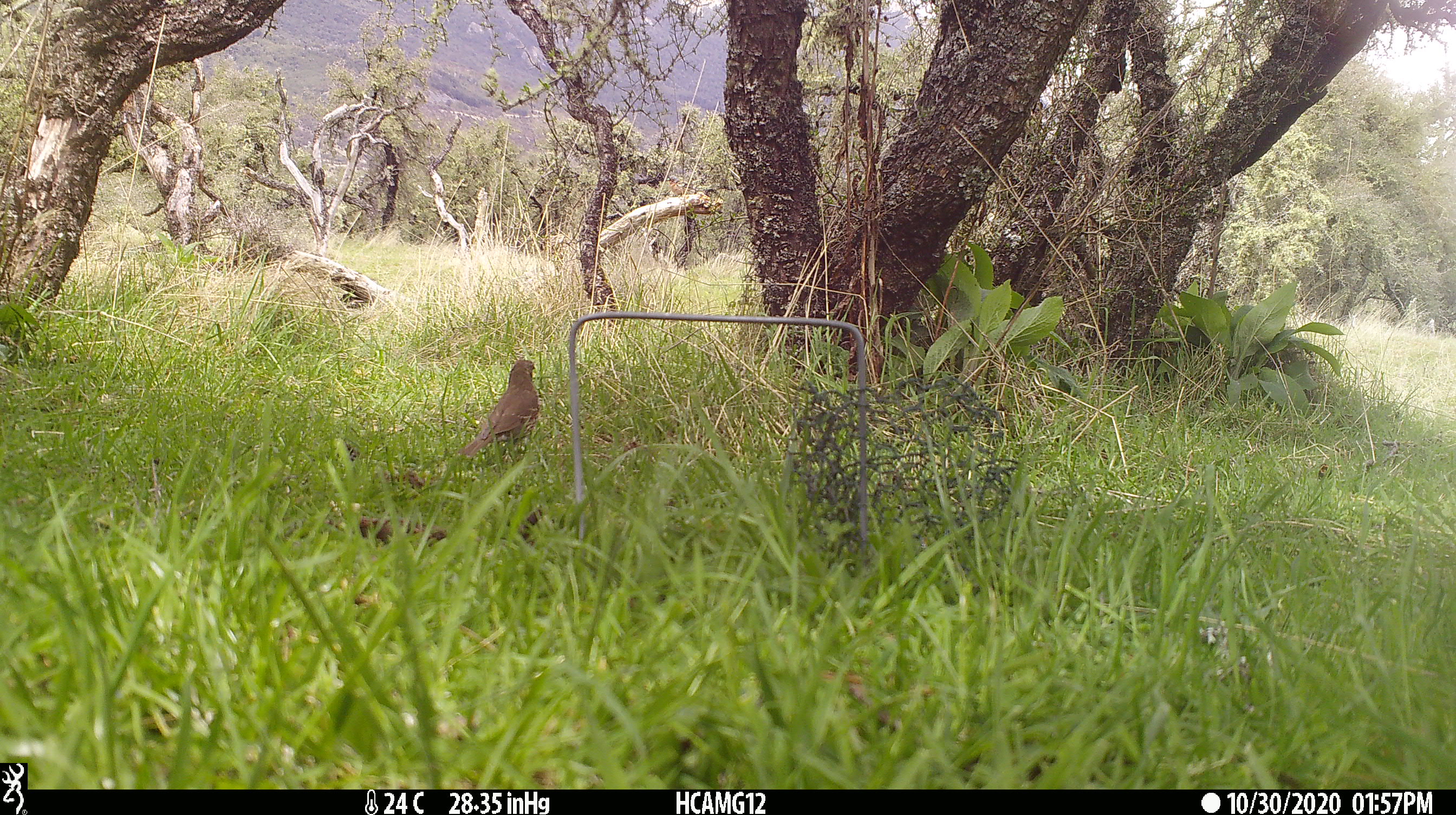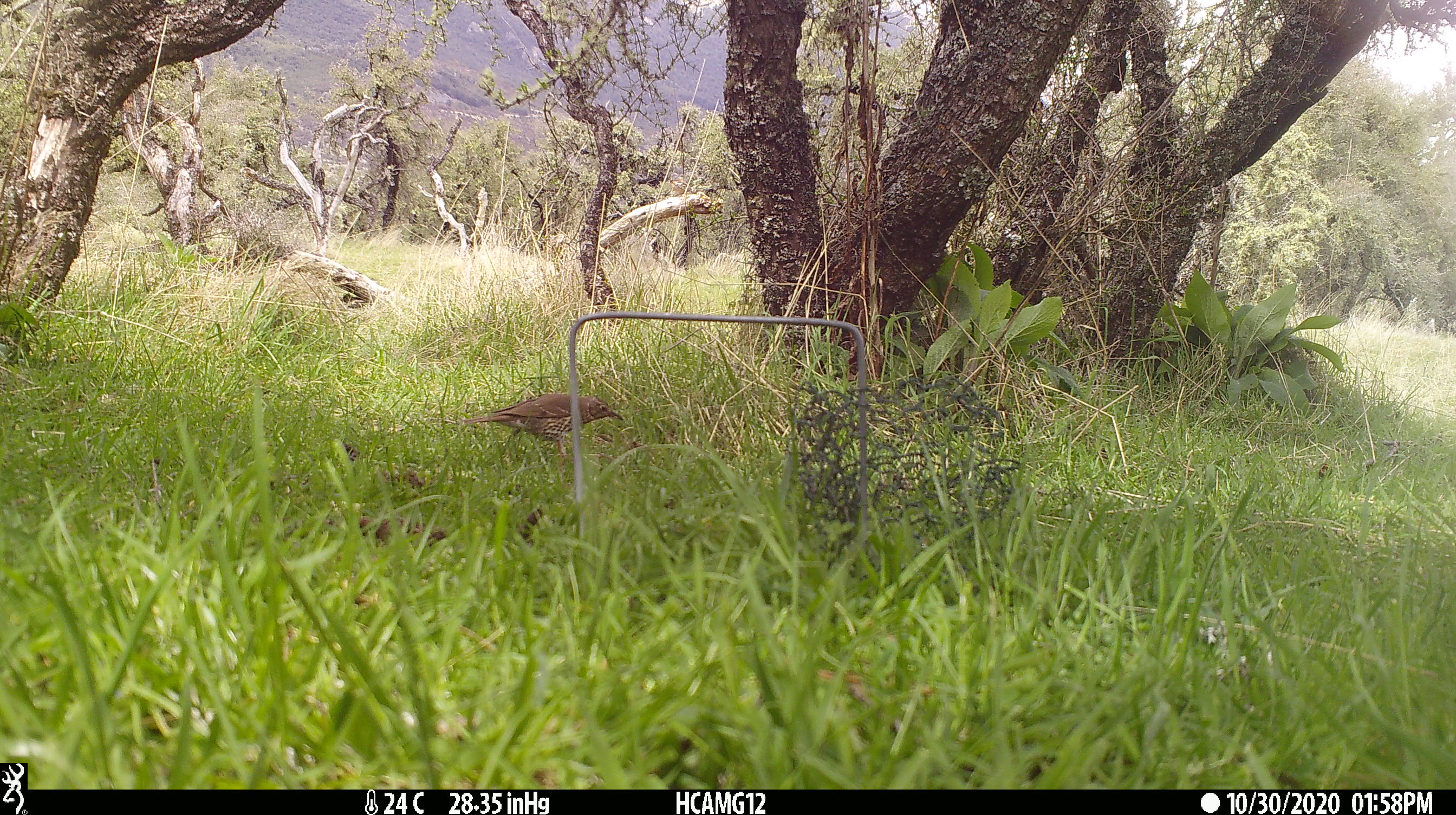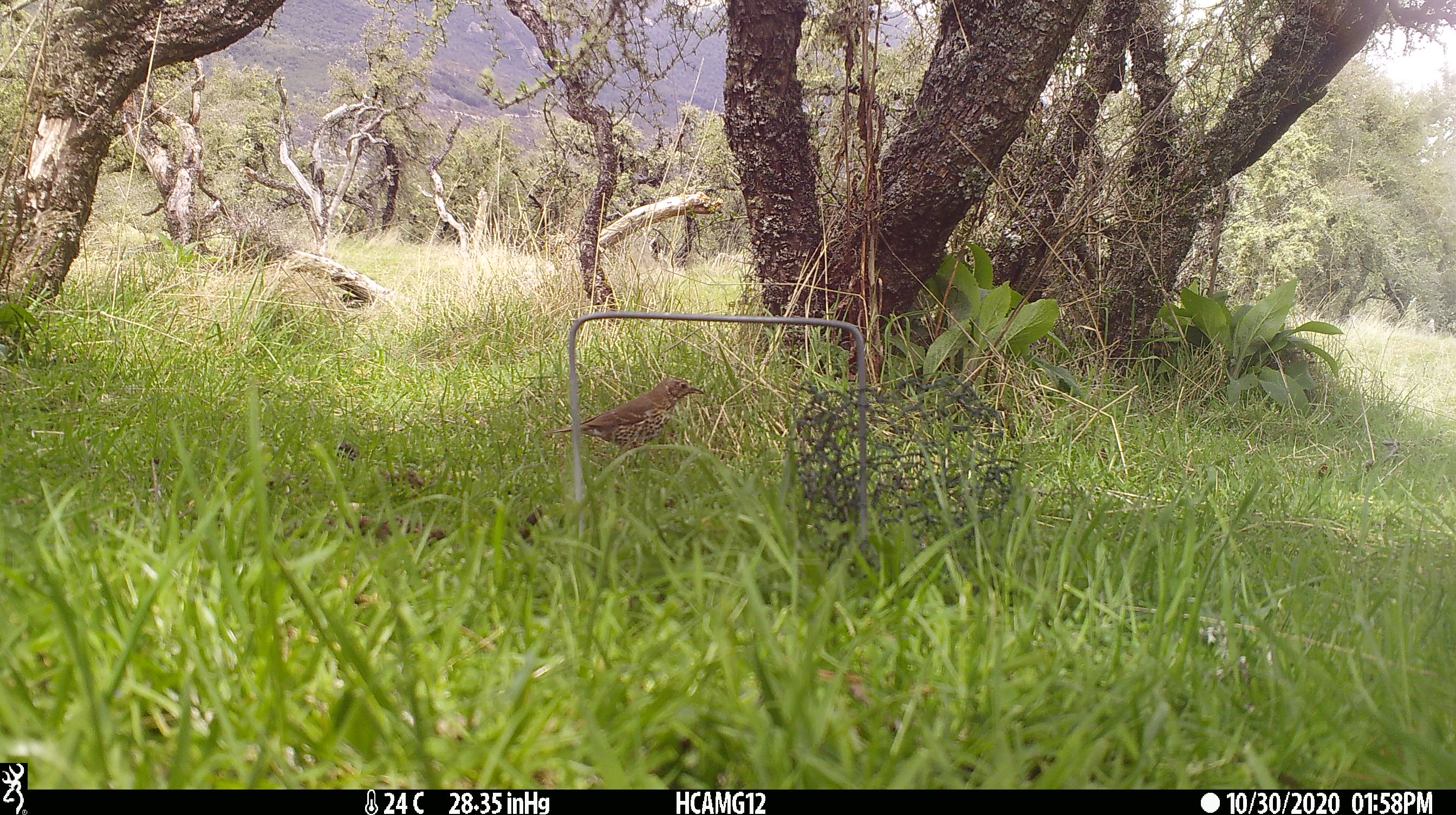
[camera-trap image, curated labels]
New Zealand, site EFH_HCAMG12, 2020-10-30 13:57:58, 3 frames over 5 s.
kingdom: Animalia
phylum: Chordata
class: Aves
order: Passeriformes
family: Turdidae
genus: Turdus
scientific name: Turdus philomelos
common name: song thrush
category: thrush